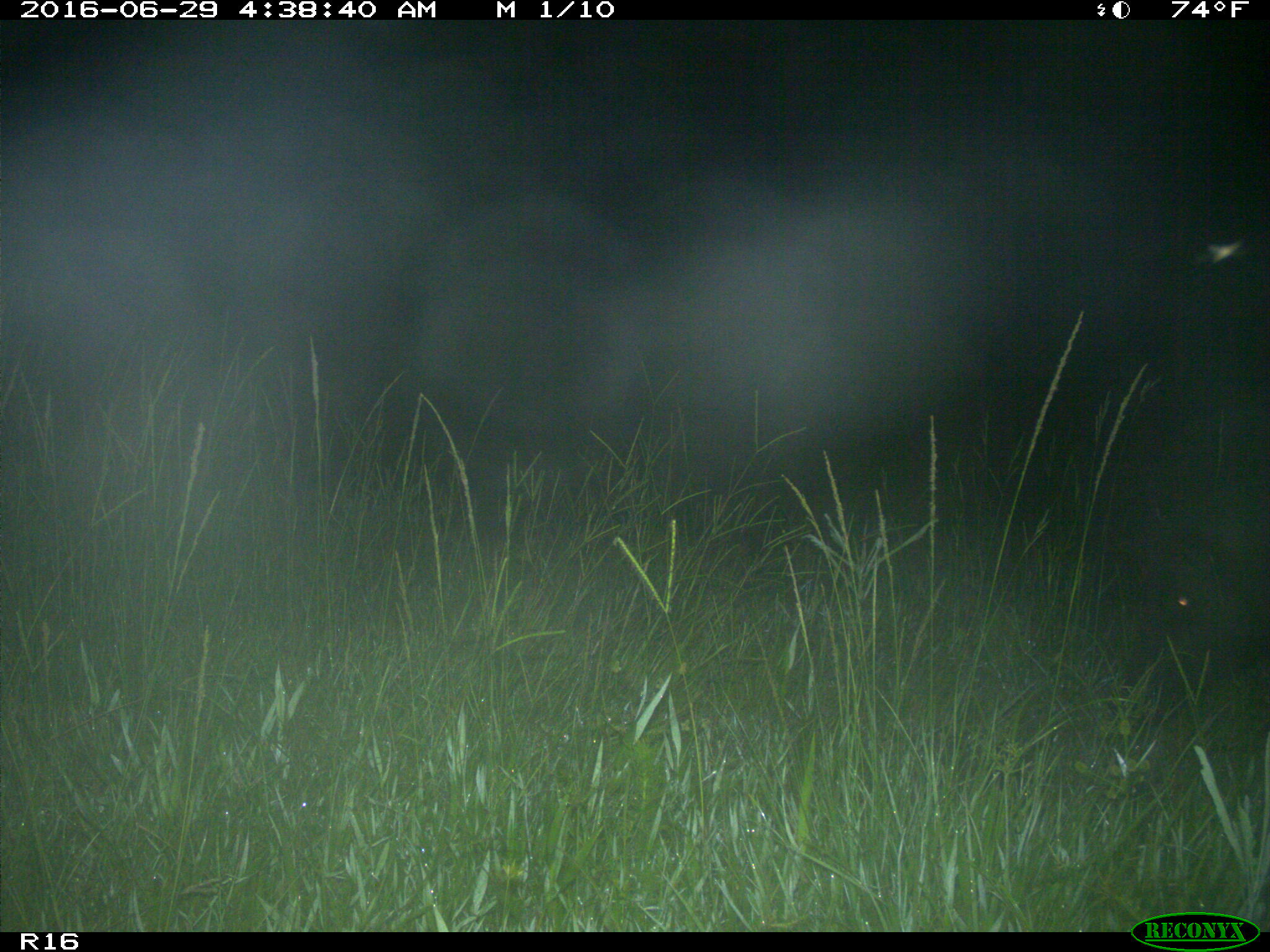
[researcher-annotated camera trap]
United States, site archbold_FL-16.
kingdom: Animalia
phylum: Chordata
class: Mammalia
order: Artiodactyla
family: Suidae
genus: Sus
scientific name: Sus scrofa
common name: wild boar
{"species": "Sus scrofa (wild boar)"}